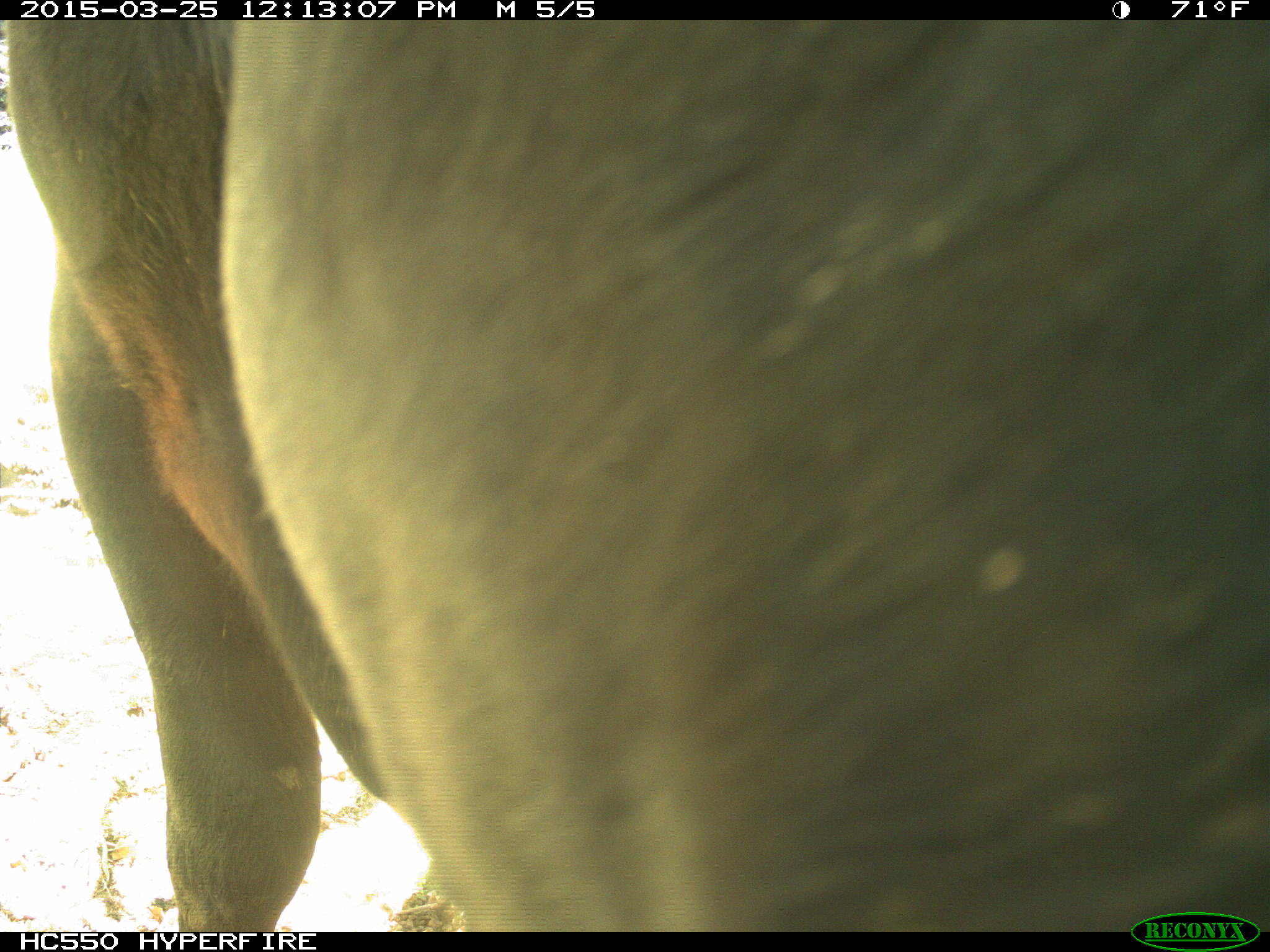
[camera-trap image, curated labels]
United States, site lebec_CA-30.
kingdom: Animalia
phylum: Chordata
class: Mammalia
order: Artiodactyla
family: Bovidae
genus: Bos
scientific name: Bos taurus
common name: domestic cow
Bos taurus (domestic cow).